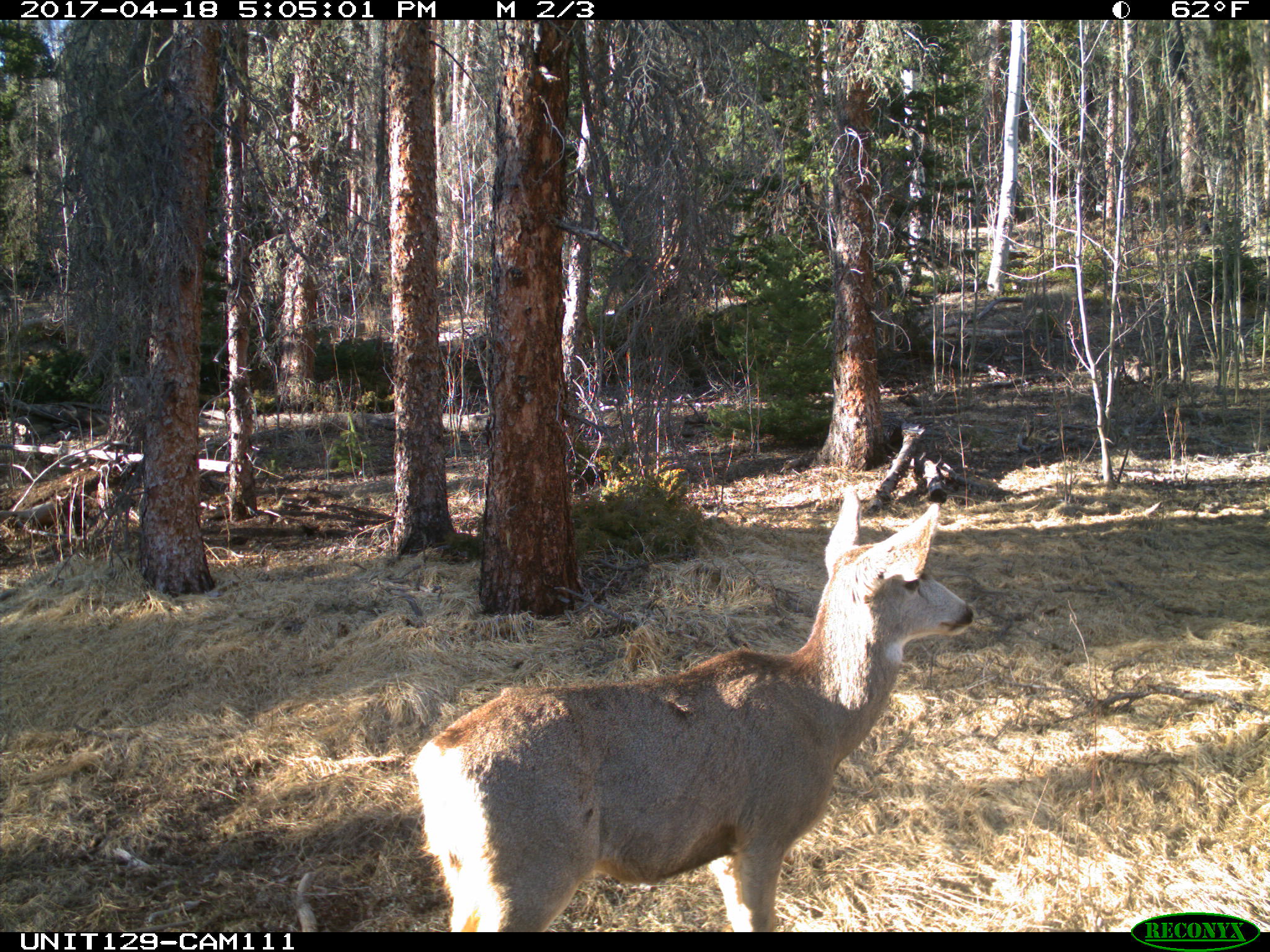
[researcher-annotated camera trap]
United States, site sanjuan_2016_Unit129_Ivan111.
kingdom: Animalia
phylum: Chordata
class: Mammalia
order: Artiodactyla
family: Cervidae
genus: Odocoileus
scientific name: Odocoileus hemionus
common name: mule deer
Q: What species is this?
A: Odocoileus hemionus (mule deer).